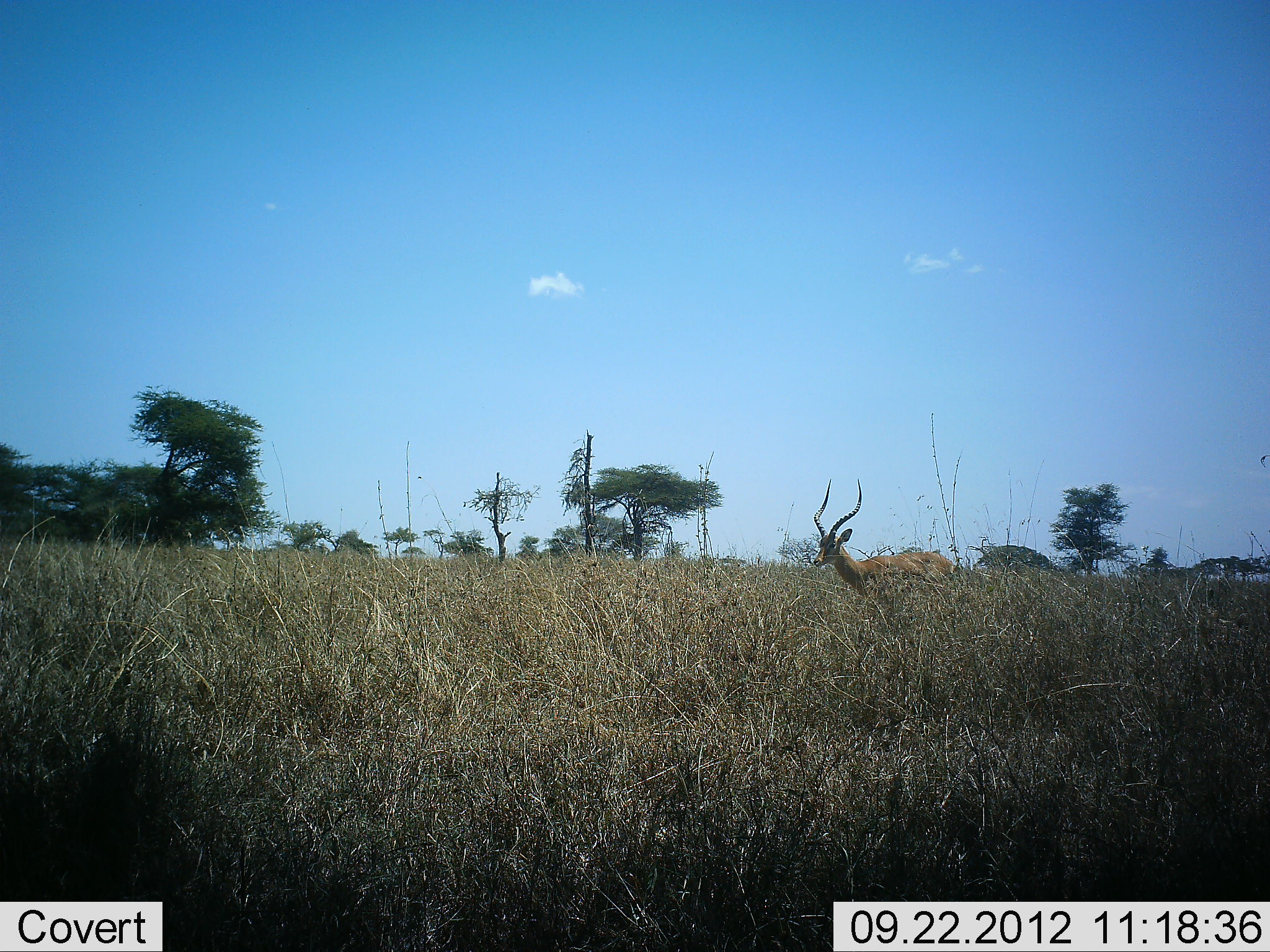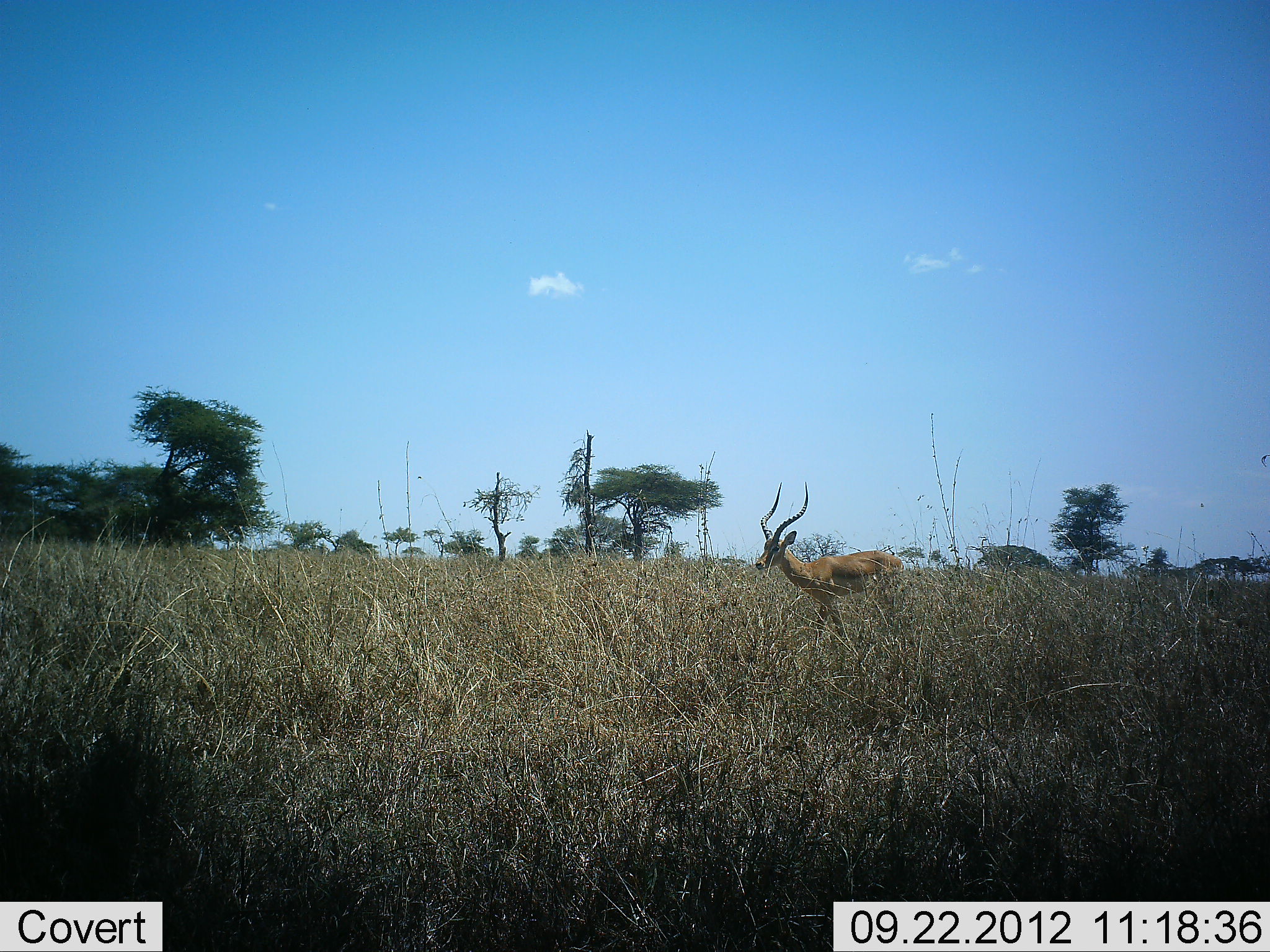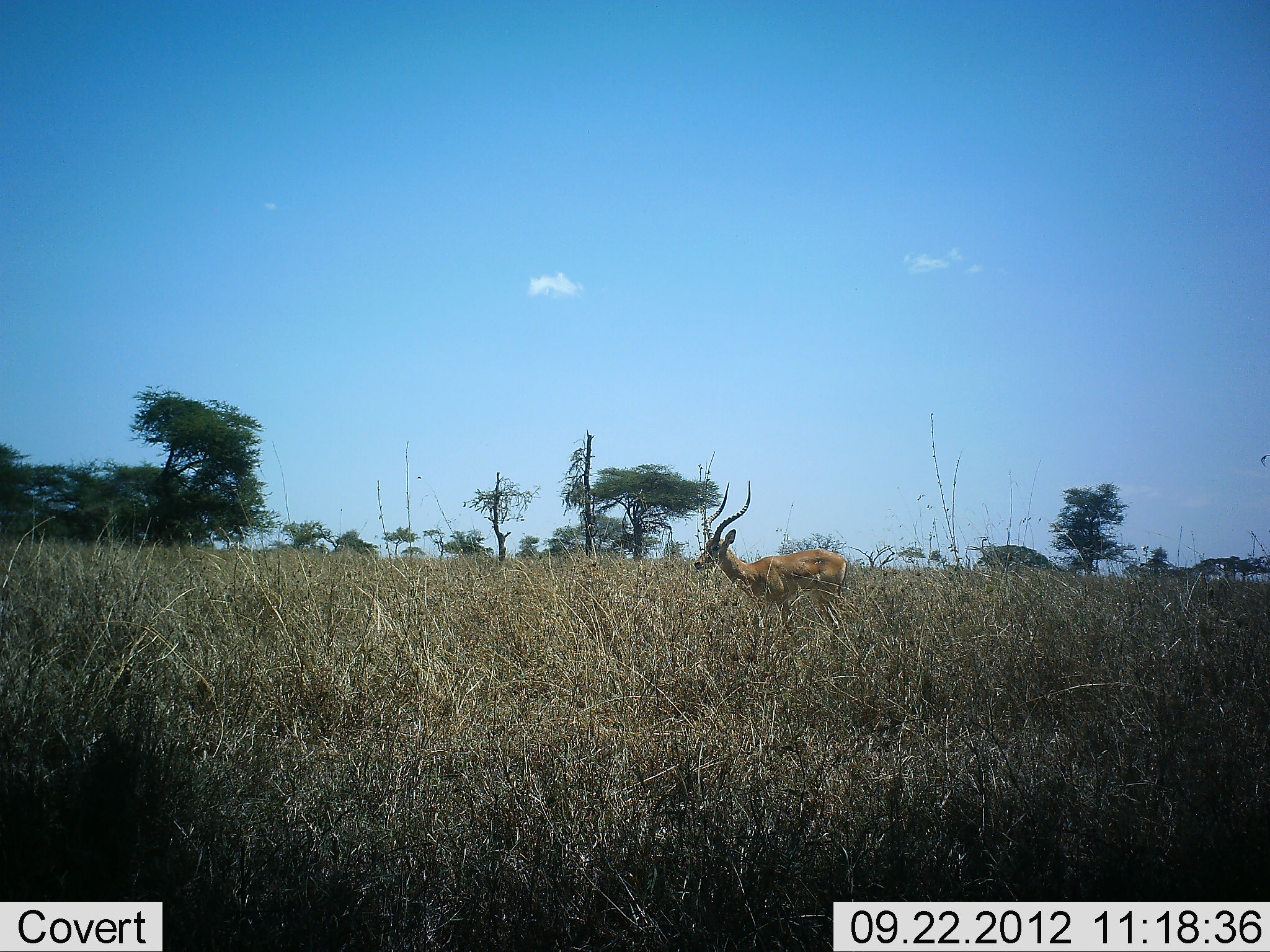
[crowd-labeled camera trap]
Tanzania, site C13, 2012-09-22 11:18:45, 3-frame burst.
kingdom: Animalia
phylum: Chordata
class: Mammalia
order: Artiodactyla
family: Bovidae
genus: Aepyceros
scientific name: Aepyceros melampus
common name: impala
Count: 1.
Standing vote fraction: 9%.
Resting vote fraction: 0%.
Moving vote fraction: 91%.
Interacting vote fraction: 0%.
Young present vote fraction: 0%.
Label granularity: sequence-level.